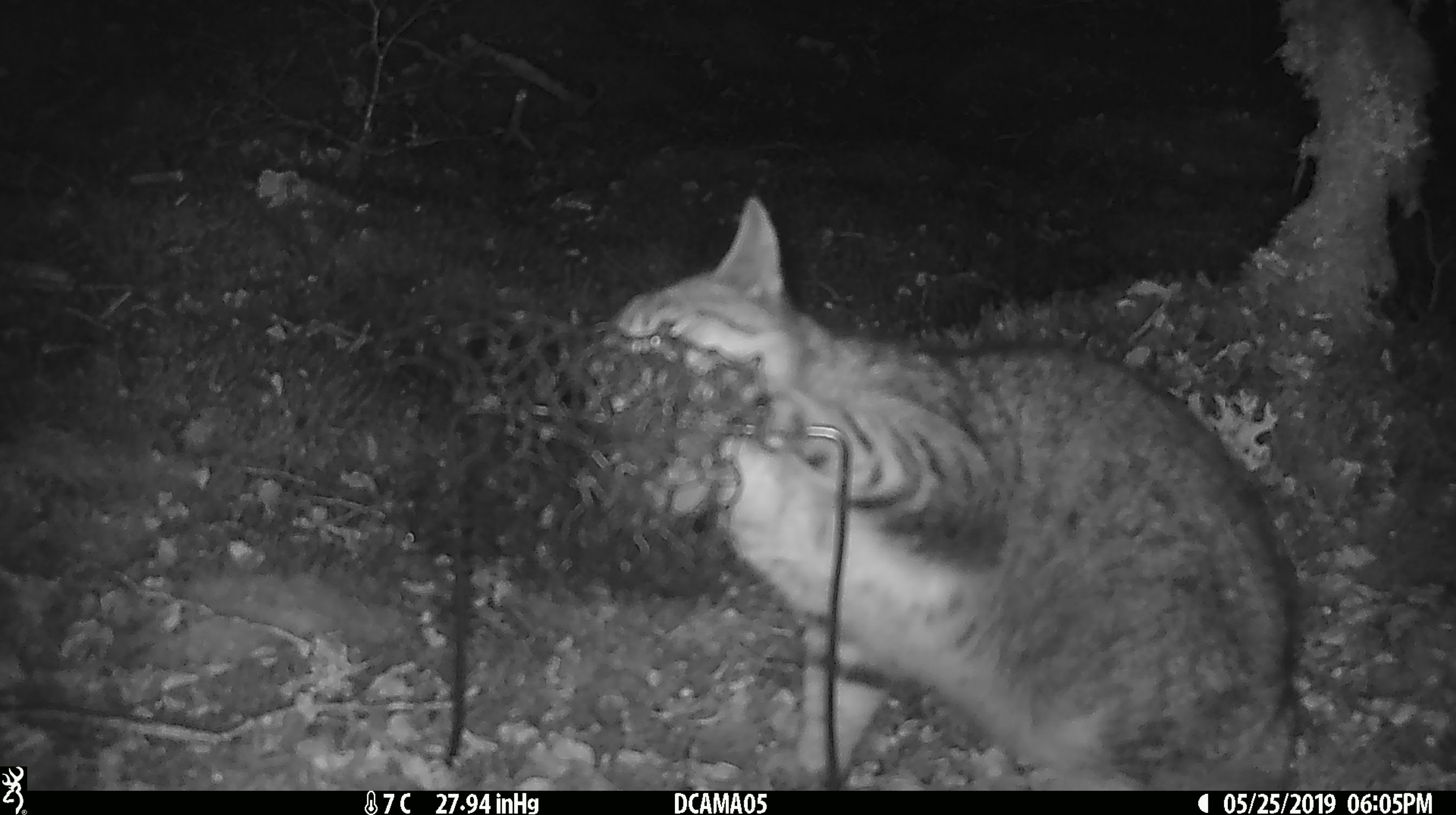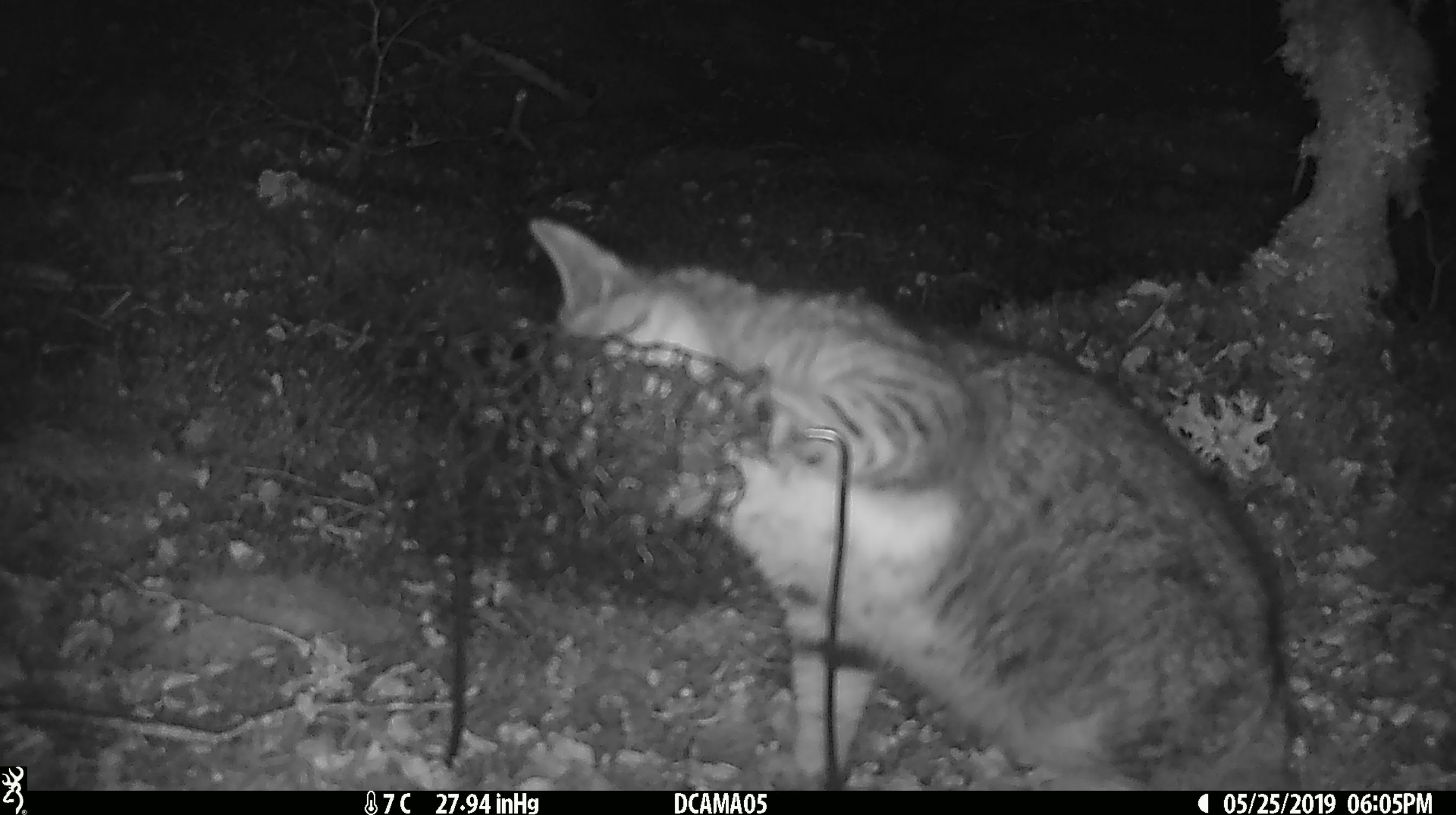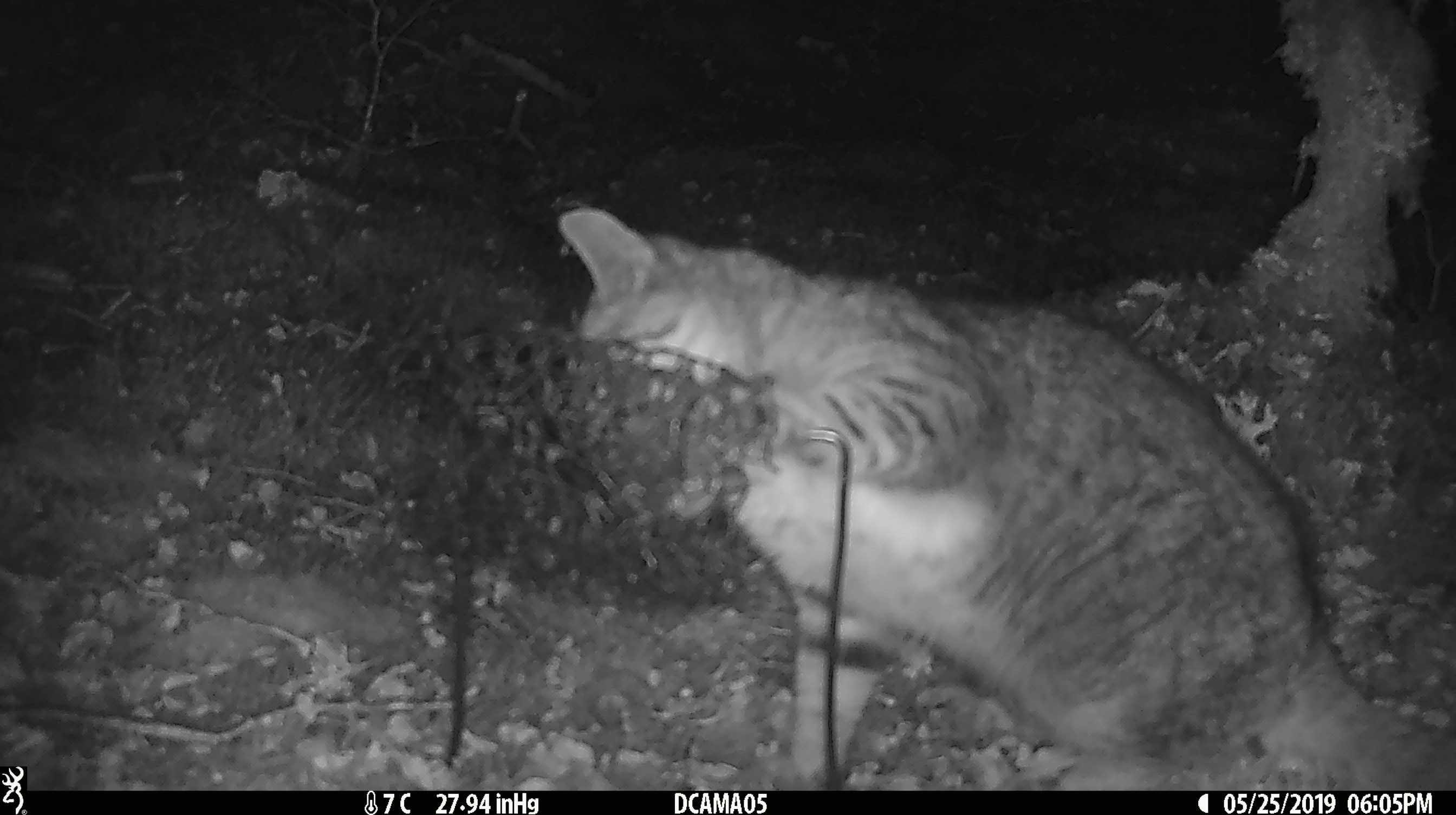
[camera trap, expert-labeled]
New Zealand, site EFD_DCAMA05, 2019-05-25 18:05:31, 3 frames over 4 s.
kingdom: Animalia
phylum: Chordata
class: Mammalia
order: Carnivora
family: Felidae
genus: Felis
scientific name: Felis catus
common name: domestic cat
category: cat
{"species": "cat (domestic cat) (Felis catus)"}